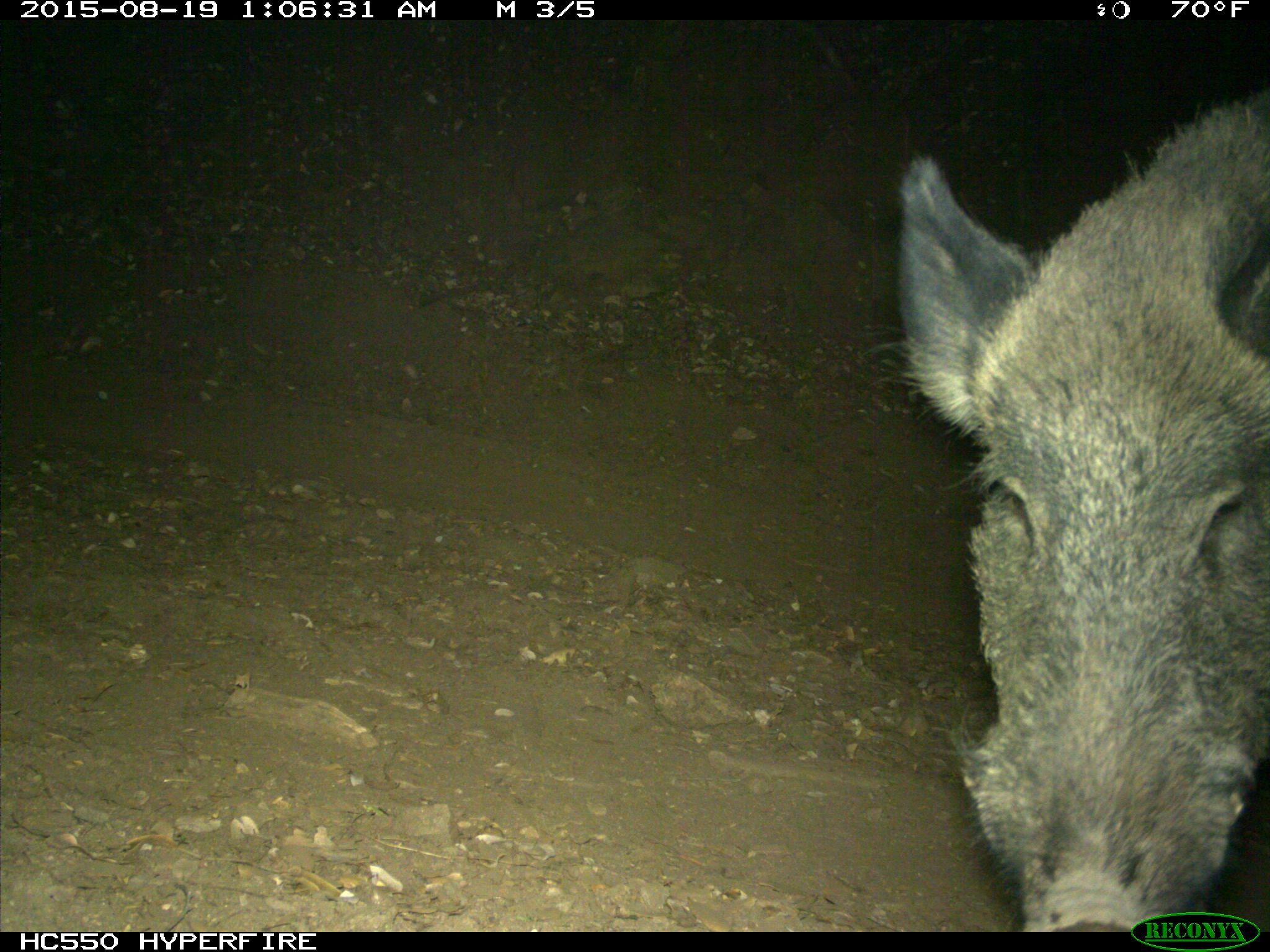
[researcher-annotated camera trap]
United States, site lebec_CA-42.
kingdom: Animalia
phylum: Chordata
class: Mammalia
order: Artiodactyla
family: Suidae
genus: Sus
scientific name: Sus scrofa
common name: wild boar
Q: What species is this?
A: Sus scrofa (wild boar).